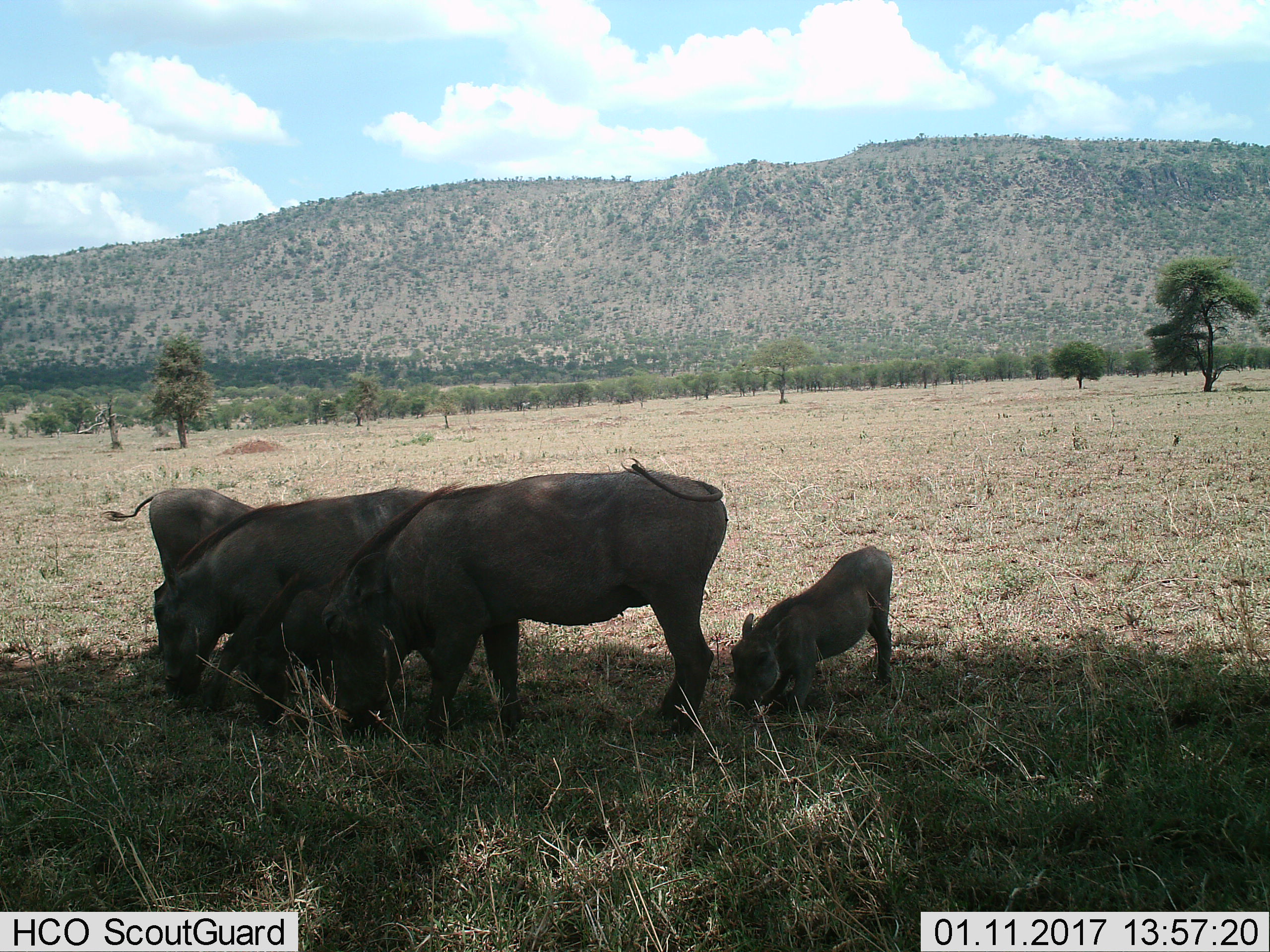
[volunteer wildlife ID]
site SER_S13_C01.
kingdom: Animalia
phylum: Chordata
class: Mammalia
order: Artiodactyla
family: Suidae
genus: Phacochoerus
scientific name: Phacochoerus africanus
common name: warthog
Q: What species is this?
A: Warthog (Phacochoerus africanus).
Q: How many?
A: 5.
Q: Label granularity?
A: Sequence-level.